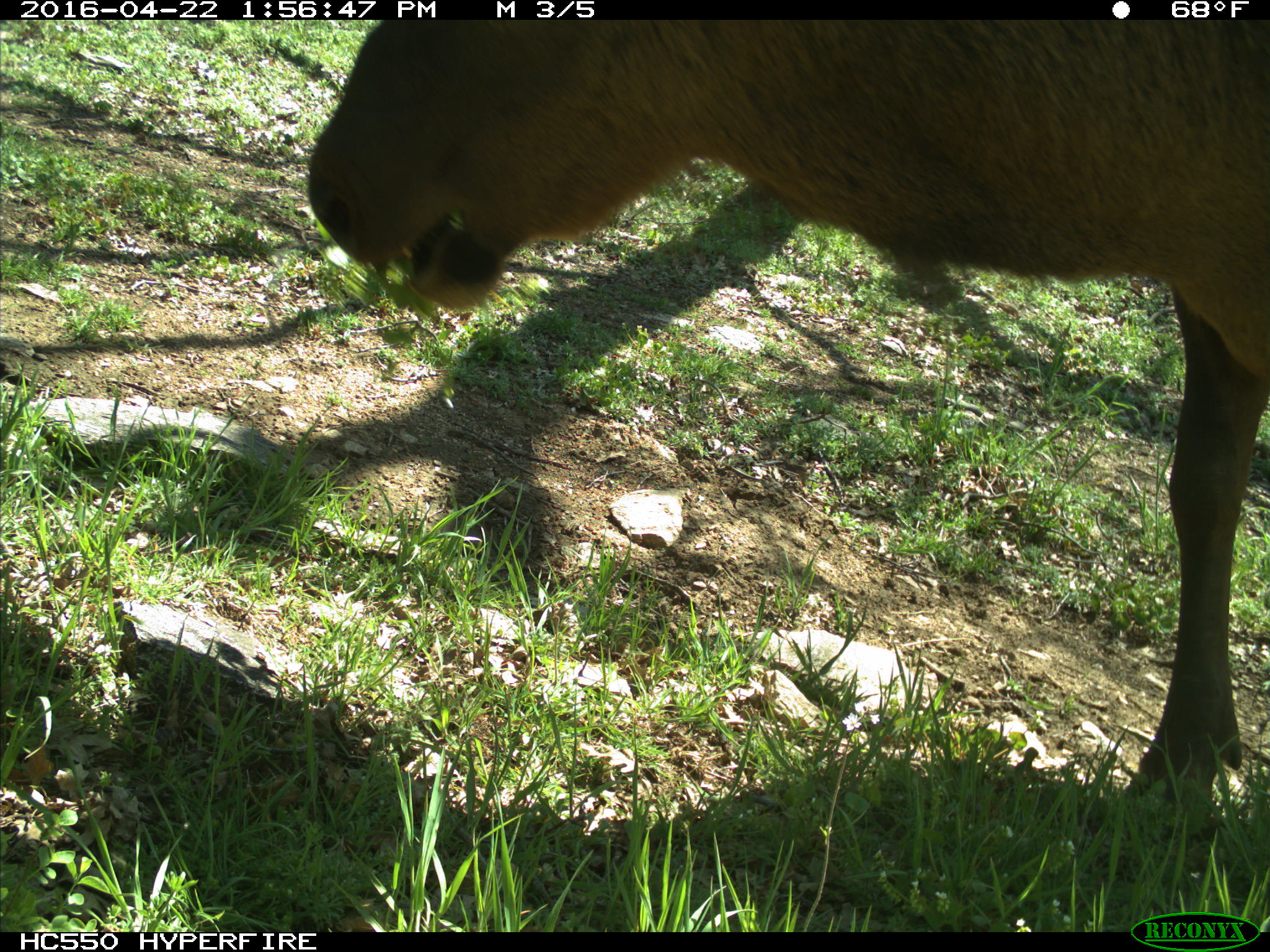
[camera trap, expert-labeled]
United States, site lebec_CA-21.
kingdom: Animalia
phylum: Chordata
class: Mammalia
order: Artiodactyla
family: Cervidae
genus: Cervus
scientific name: Cervus canadensis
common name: elk